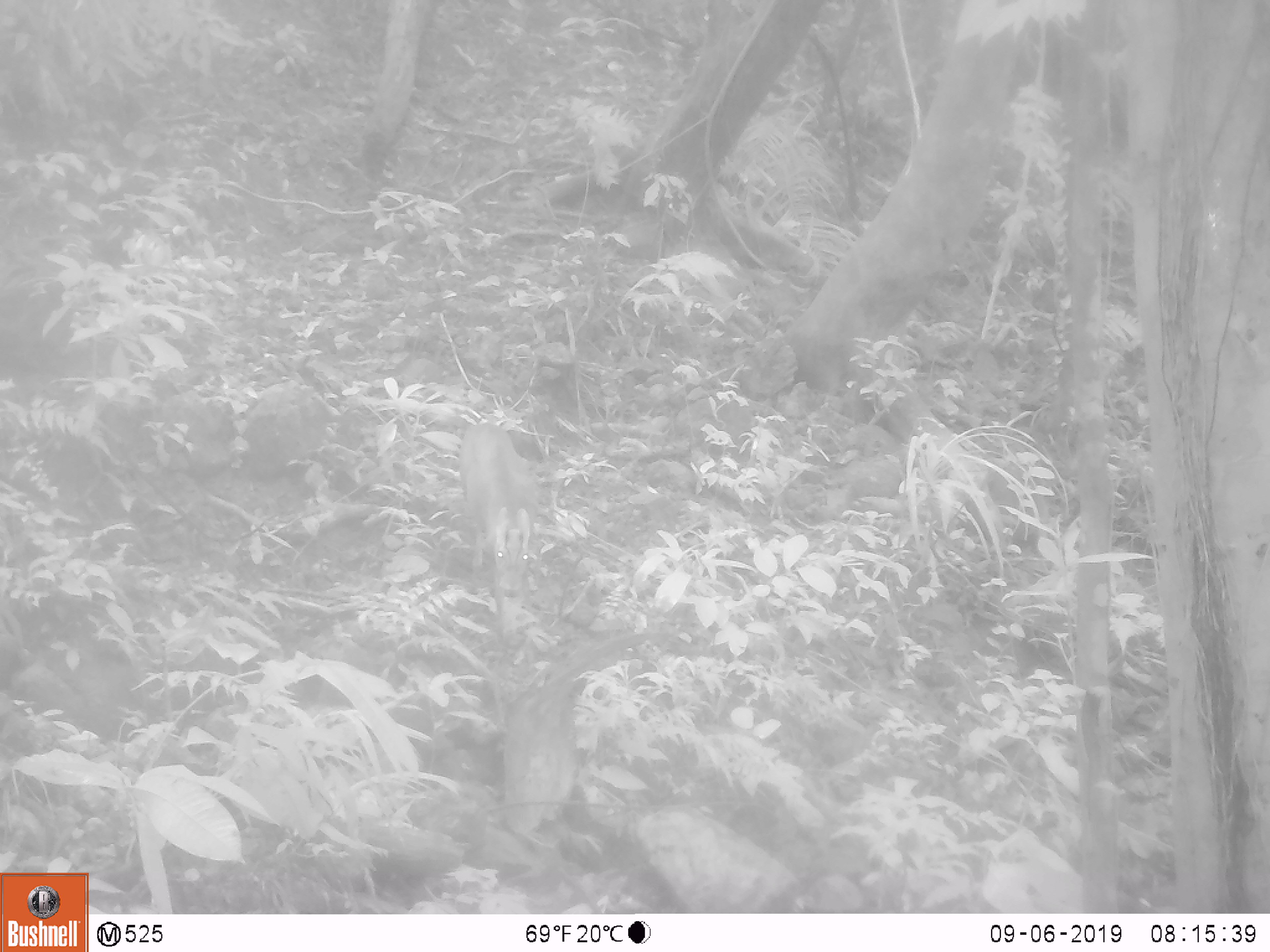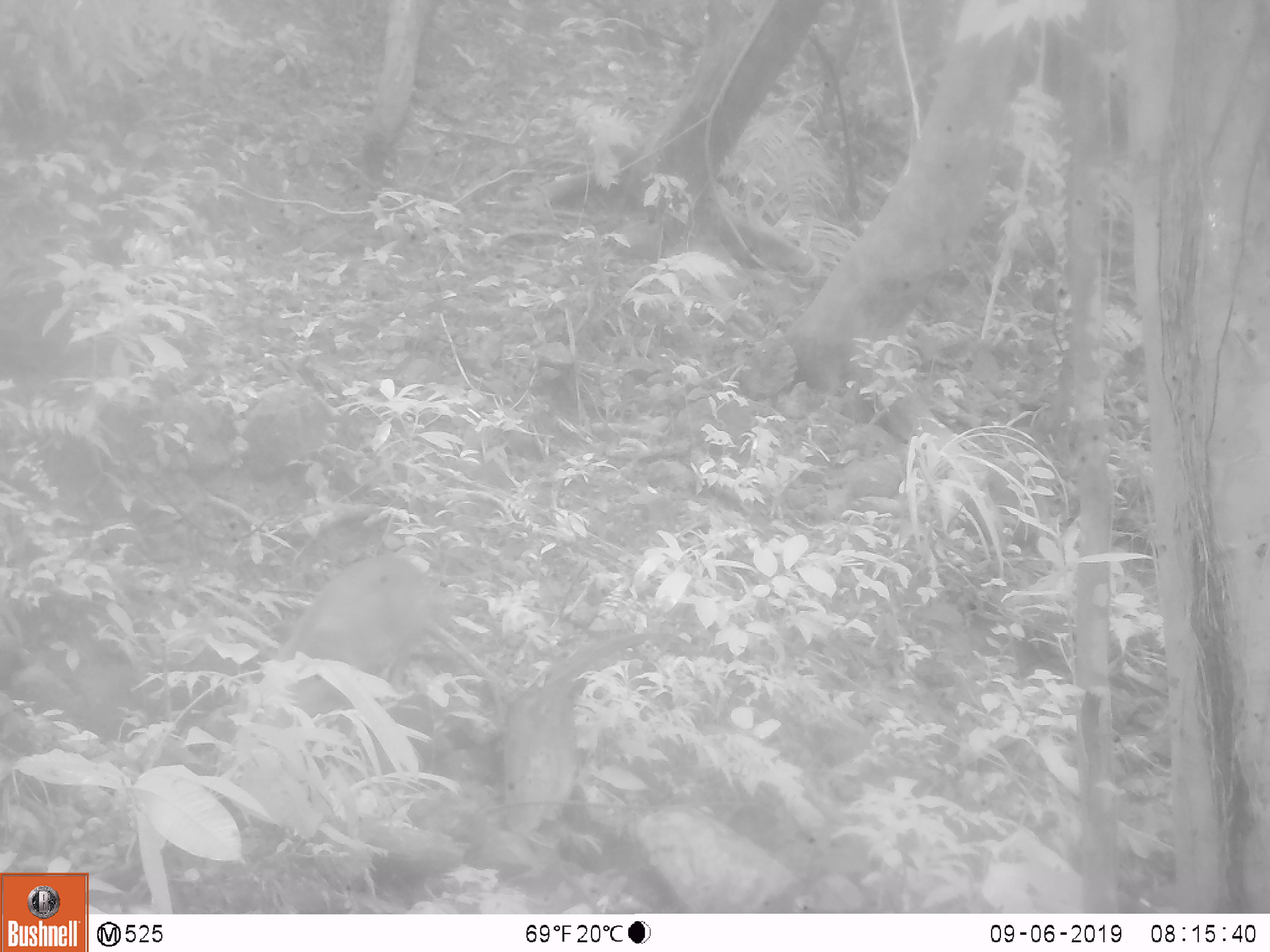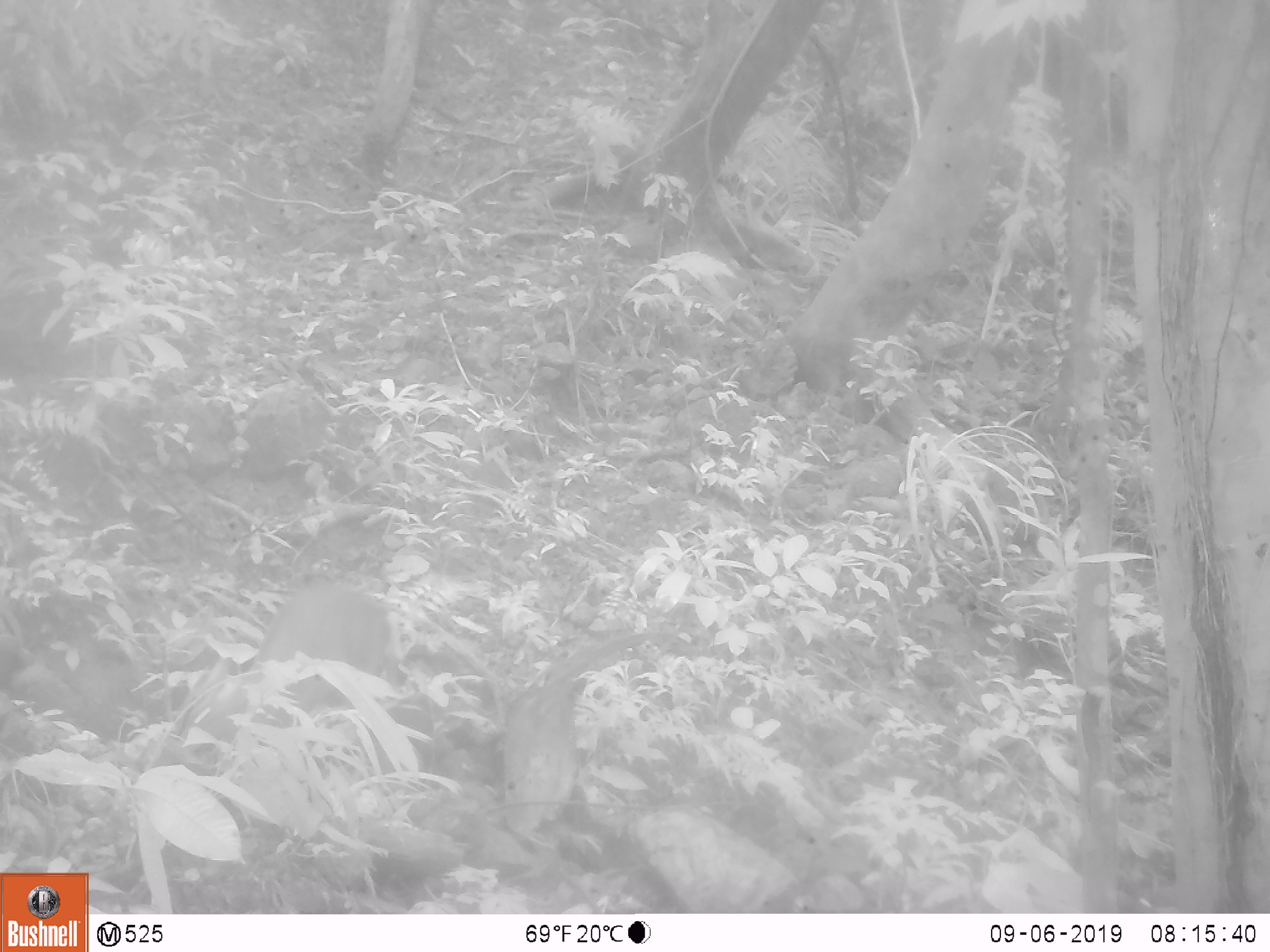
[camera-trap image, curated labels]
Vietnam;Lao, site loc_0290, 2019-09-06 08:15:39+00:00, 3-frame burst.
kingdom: Animalia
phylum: Chordata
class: Mammalia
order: Artiodactyla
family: Cervidae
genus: Muntiacus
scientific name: Muntiacus rooseveltorum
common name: roosevelt's muntjac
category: roosevelts muntjac group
Roosevelts muntjac group (roosevelt's muntjac) (Muntiacus rooseveltorum). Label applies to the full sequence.